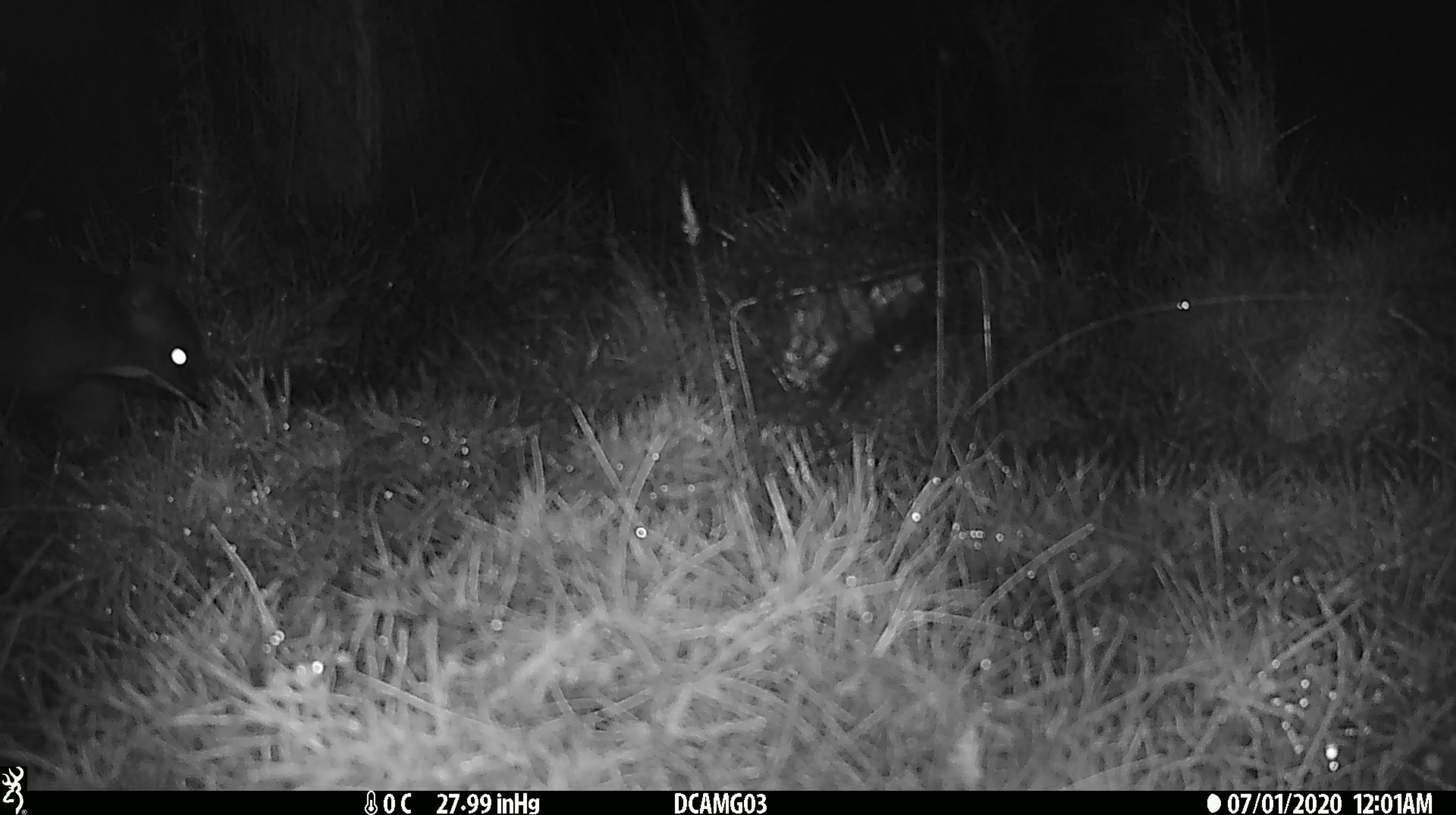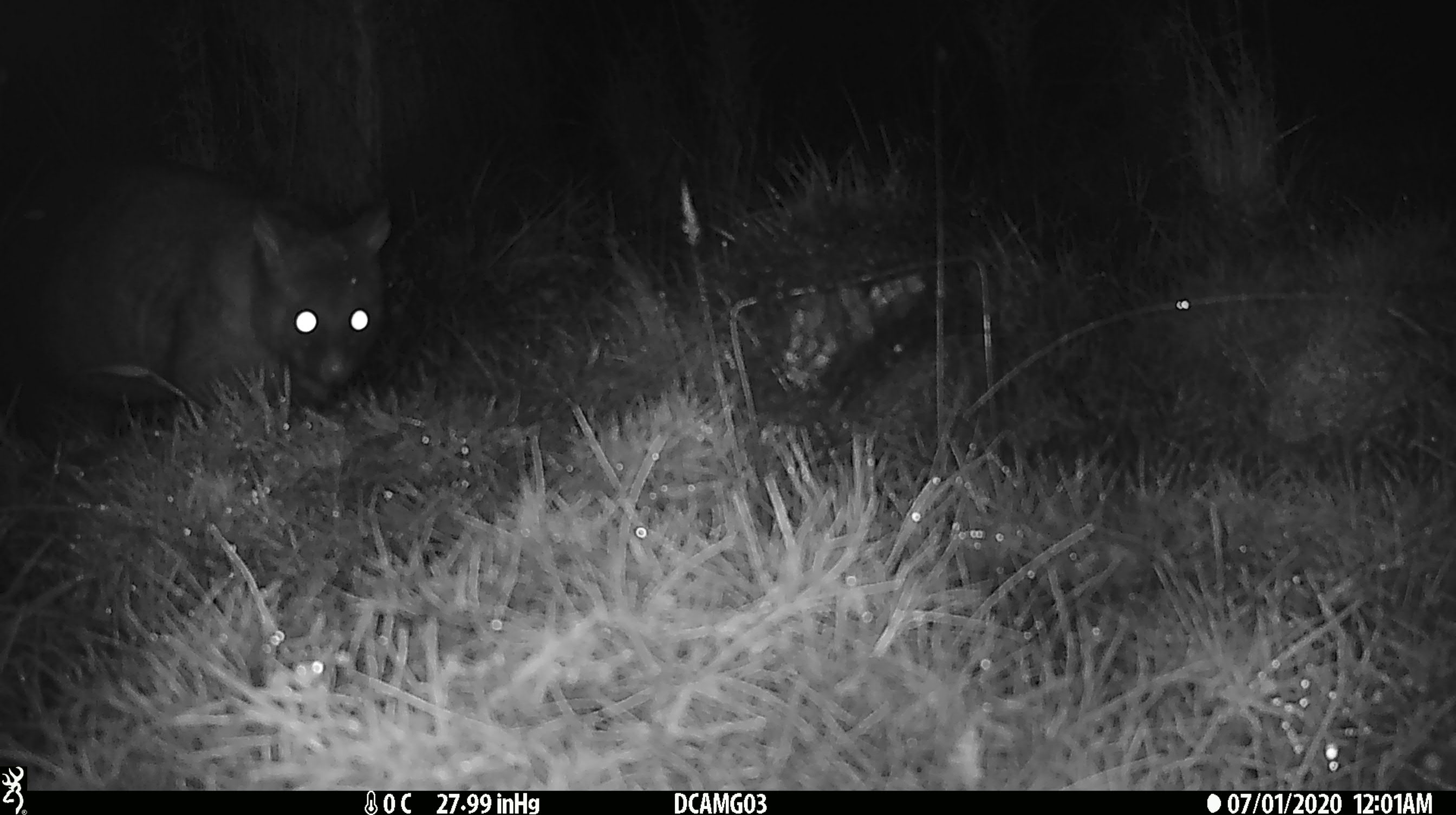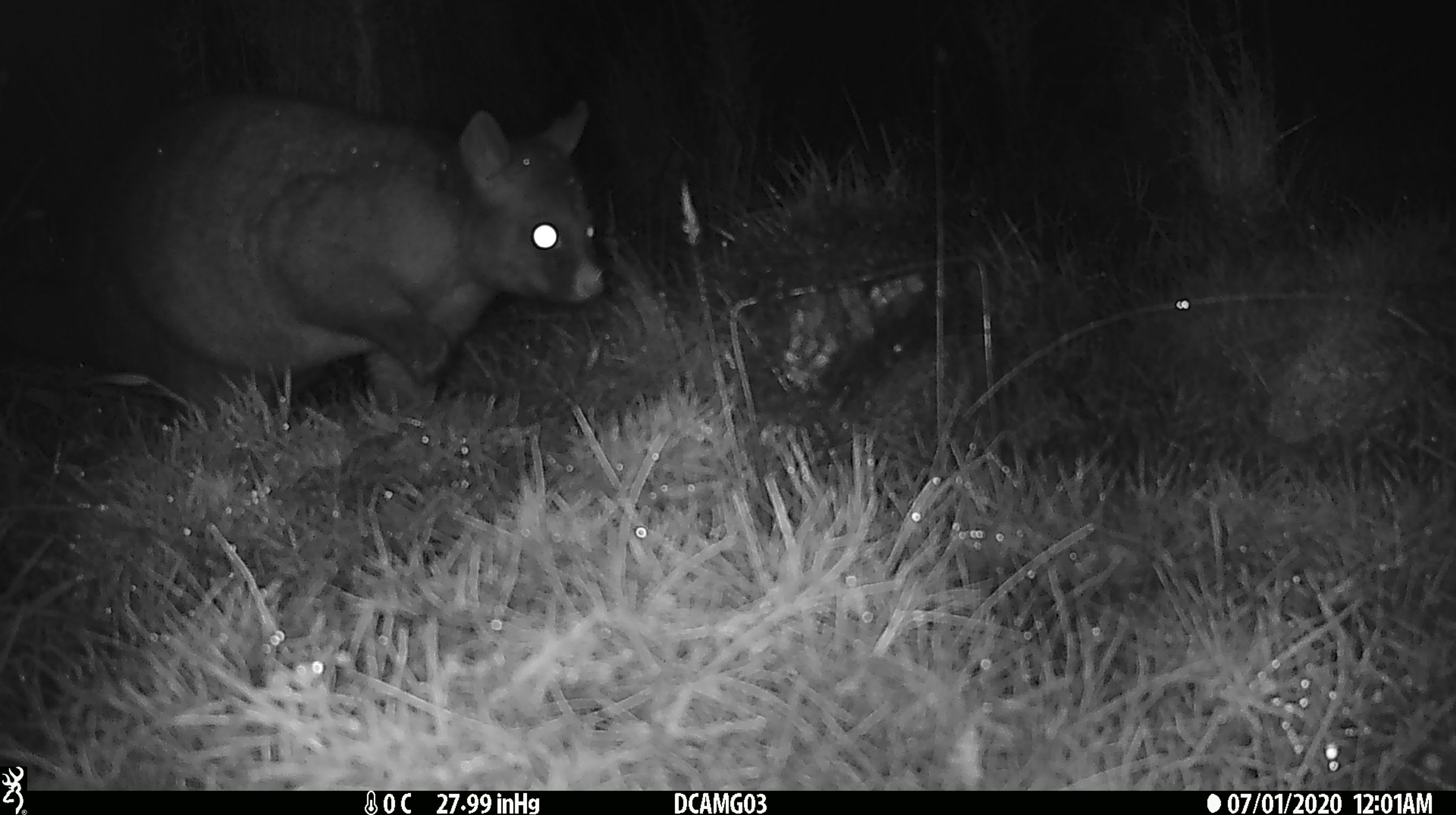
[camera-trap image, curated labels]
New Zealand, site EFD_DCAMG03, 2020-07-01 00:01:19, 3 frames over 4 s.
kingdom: Animalia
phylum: Chordata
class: Mammalia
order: Diprotodontia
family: Phalangeridae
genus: Trichosurus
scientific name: Trichosurus vulpecula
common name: common brushtail possum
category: possum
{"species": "possum (common brushtail possum) (Trichosurus vulpecula)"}